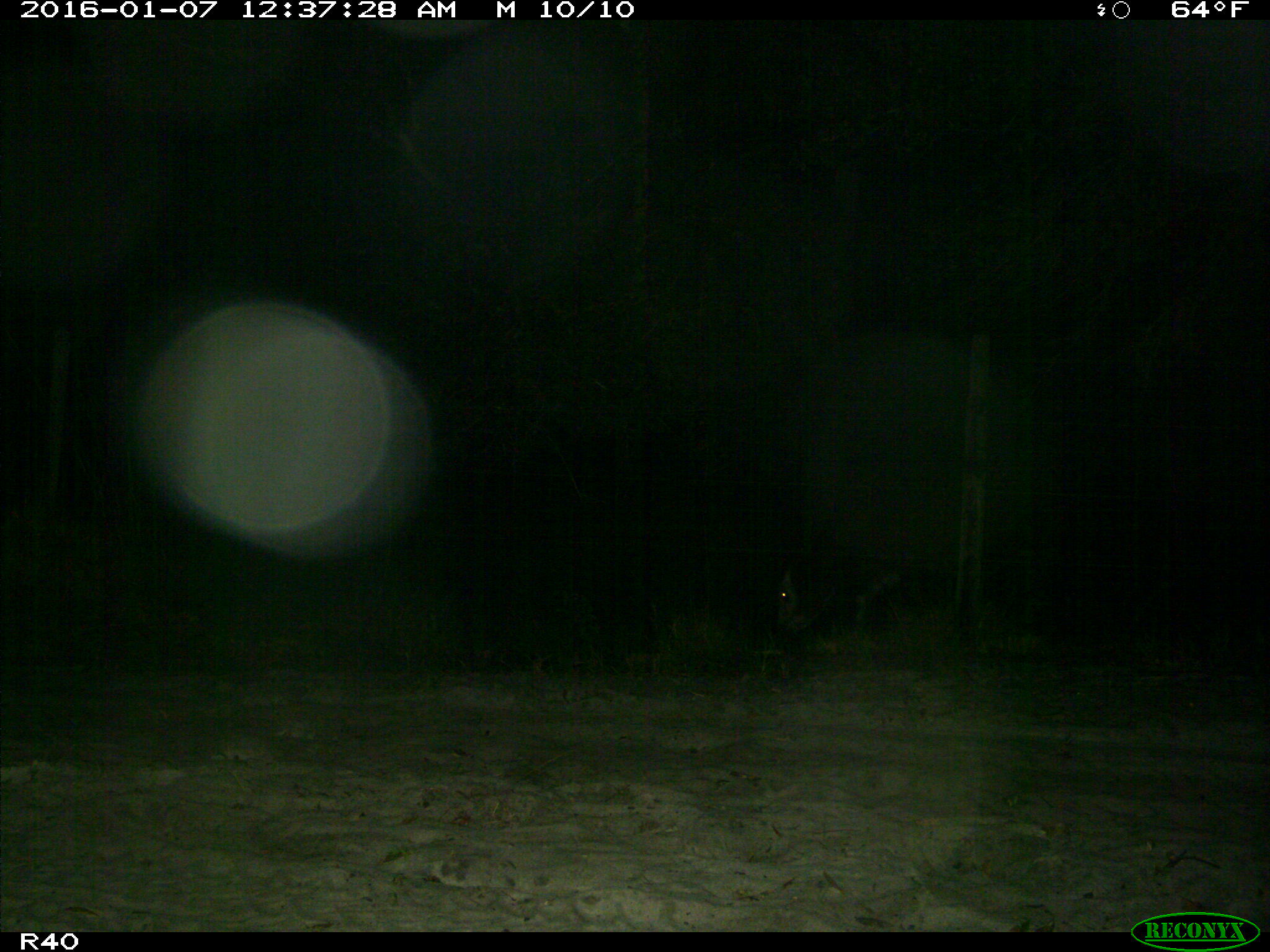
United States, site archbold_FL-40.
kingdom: Animalia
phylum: Chordata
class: Mammalia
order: Artiodactyla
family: Bovidae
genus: Bos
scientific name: Bos taurus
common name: domestic cow